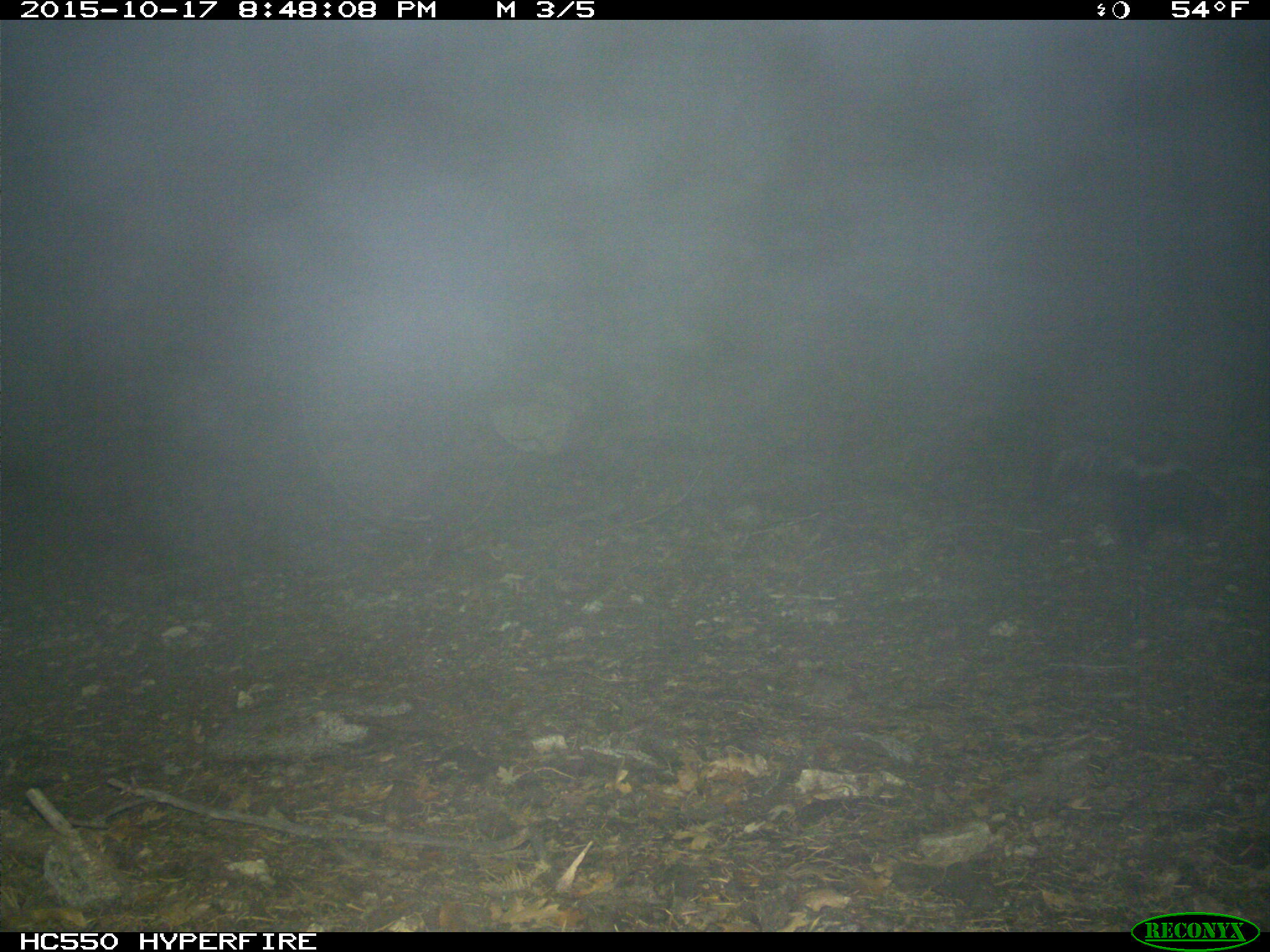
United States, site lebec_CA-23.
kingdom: Animalia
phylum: Chordata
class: Mammalia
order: Carnivora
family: Mephitidae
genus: Mephitis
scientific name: Mephitis mephitis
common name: striped skunk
Mephitis mephitis (striped skunk).